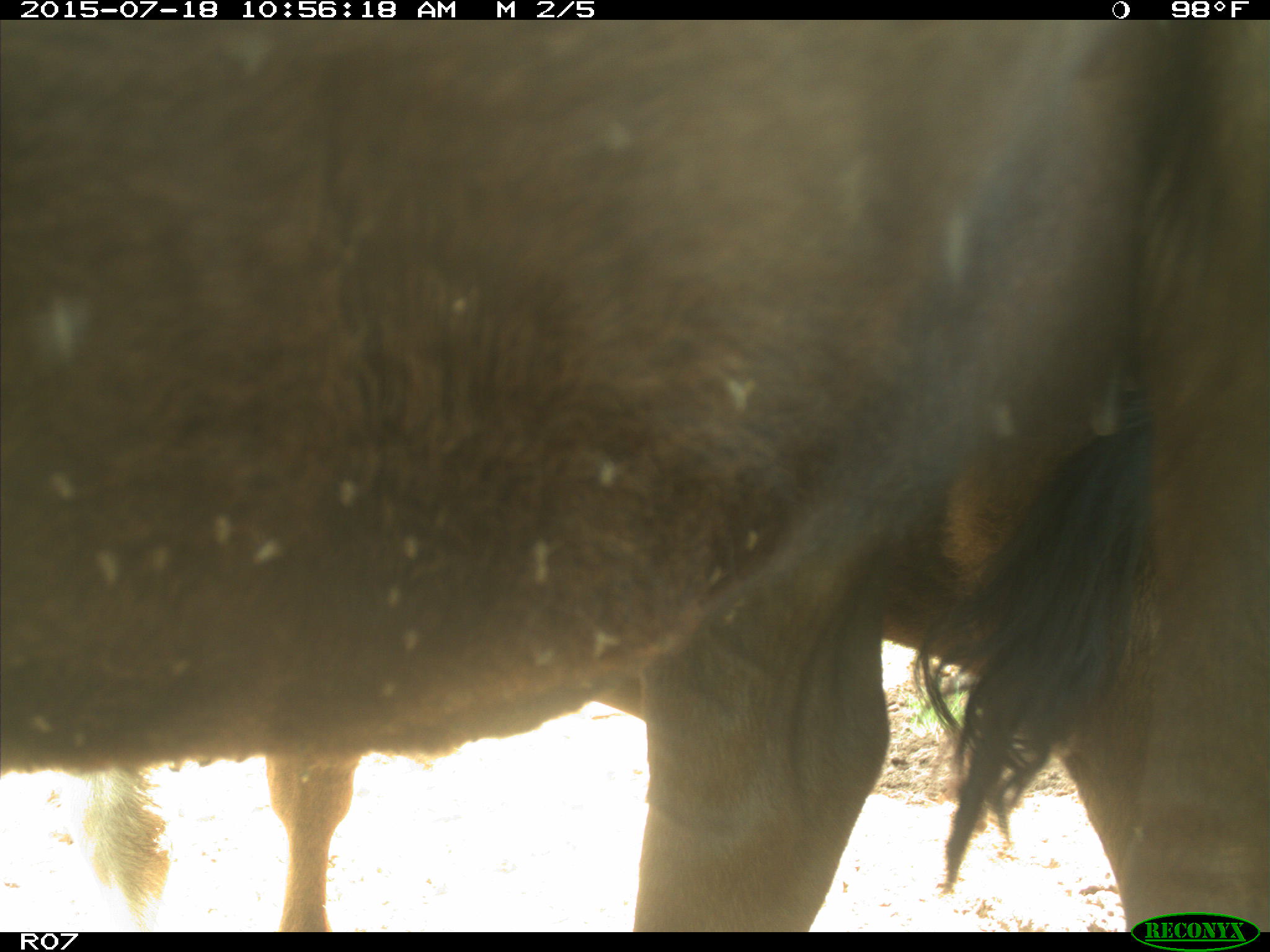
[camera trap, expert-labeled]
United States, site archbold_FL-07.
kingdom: Animalia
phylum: Chordata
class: Mammalia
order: Artiodactyla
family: Bovidae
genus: Bos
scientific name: Bos taurus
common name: domestic cow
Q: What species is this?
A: Bos taurus (domestic cow).